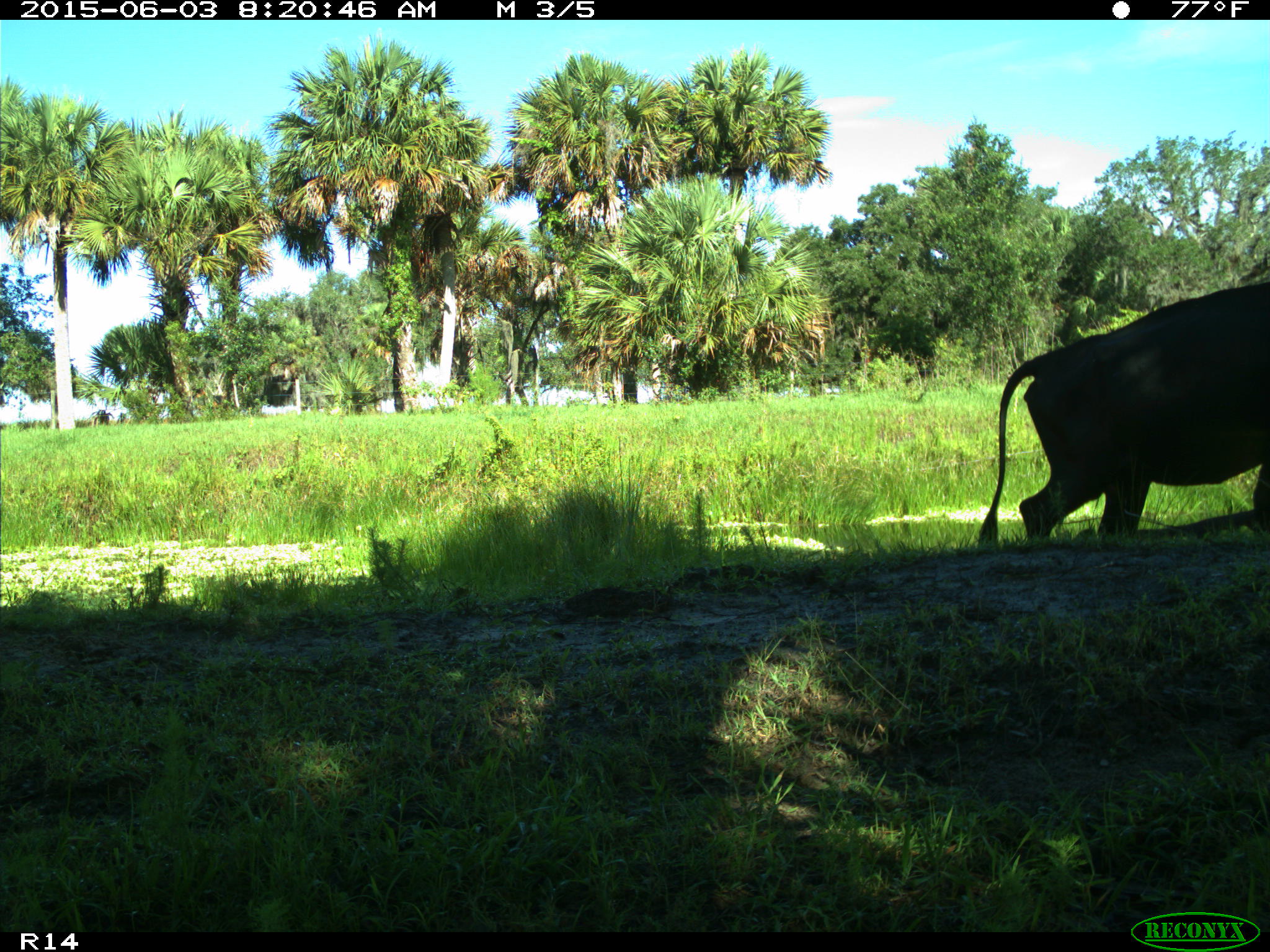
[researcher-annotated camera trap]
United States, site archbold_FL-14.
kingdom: Animalia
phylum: Chordata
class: Mammalia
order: Artiodactyla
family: Bovidae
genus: Bos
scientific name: Bos taurus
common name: domestic cow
Bos taurus (domestic cow).